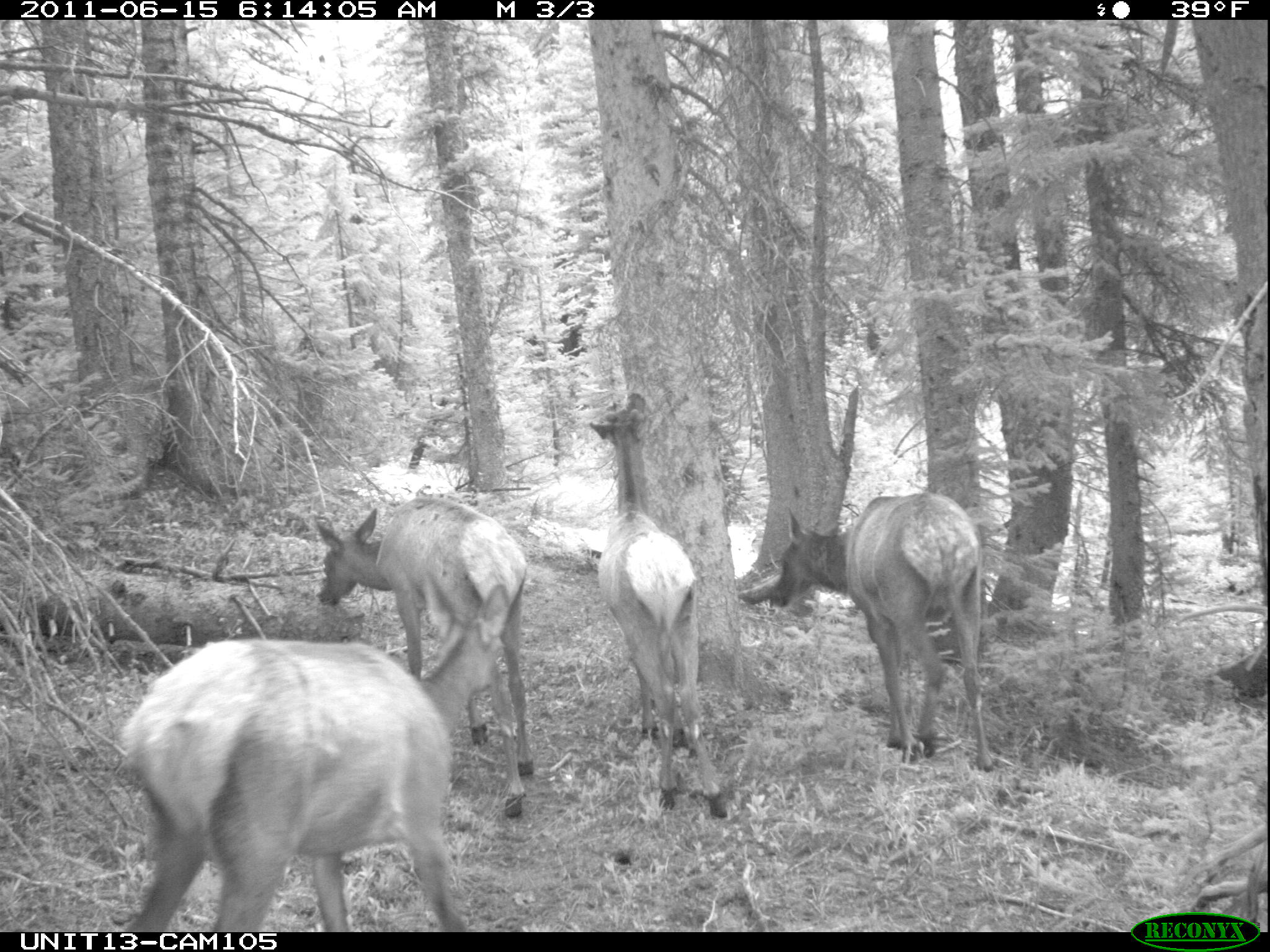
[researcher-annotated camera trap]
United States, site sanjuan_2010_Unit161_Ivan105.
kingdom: Animalia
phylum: Chordata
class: Mammalia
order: Artiodactyla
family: Cervidae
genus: Cervus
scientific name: Cervus elaphus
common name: red deer